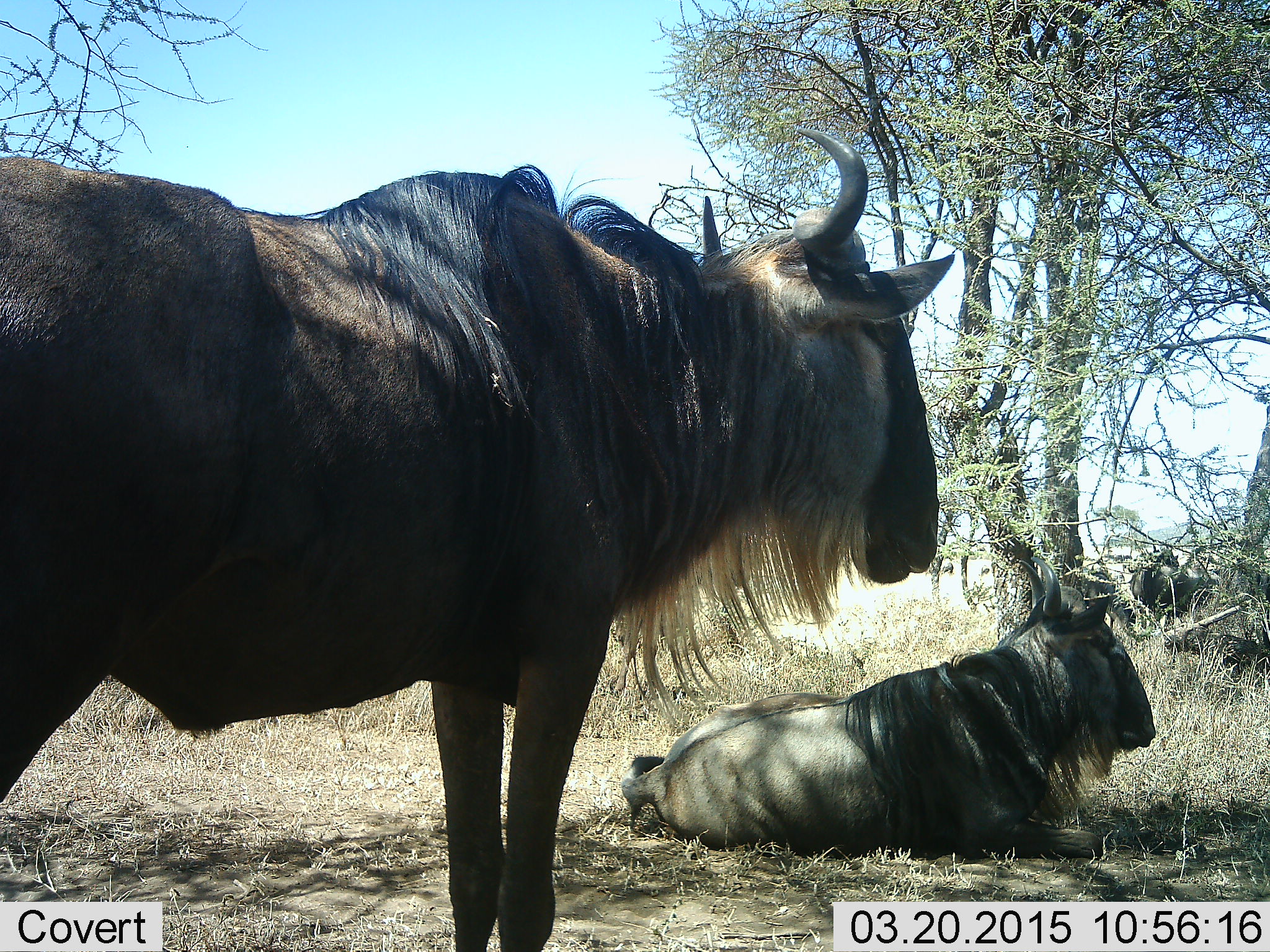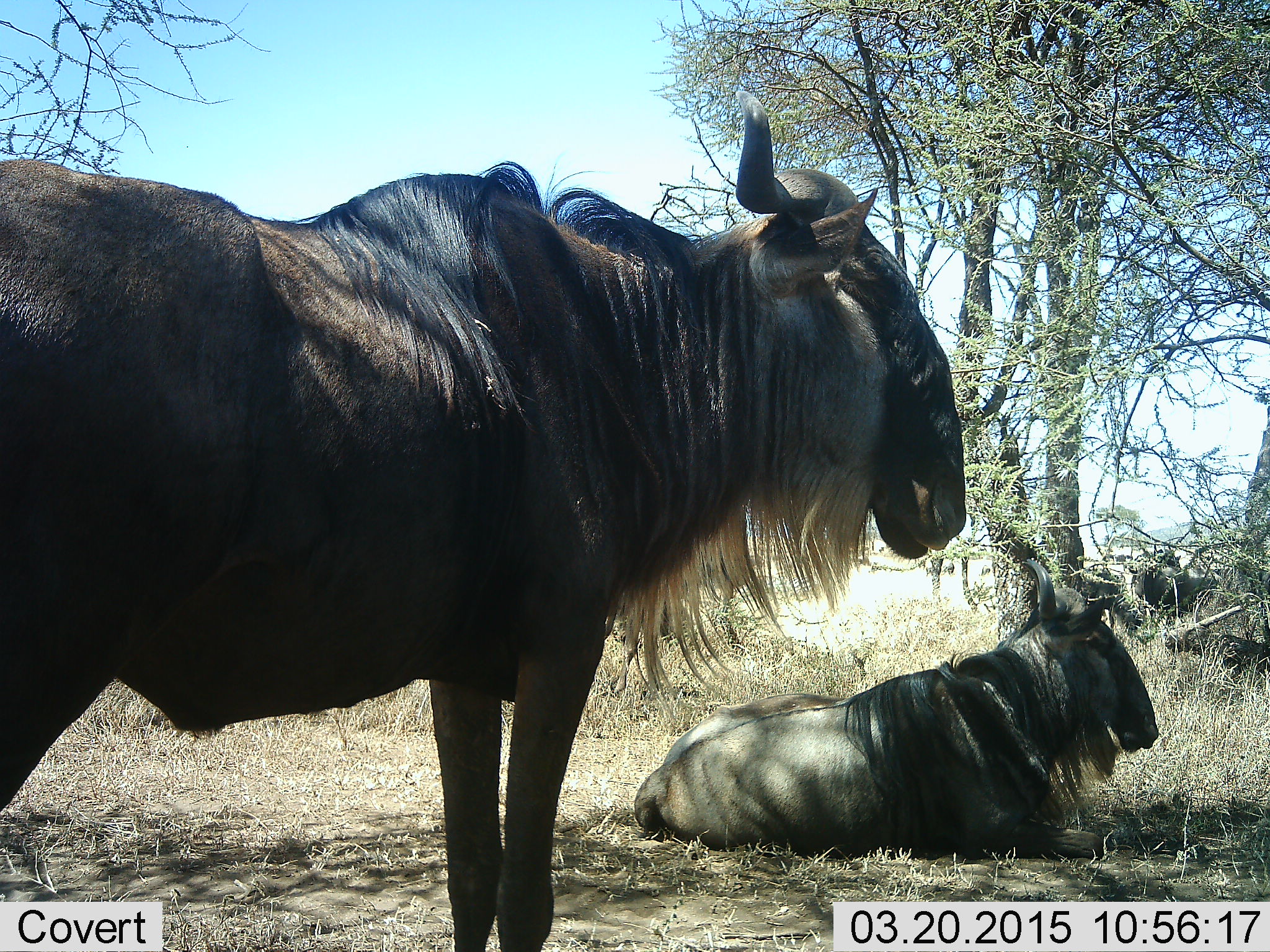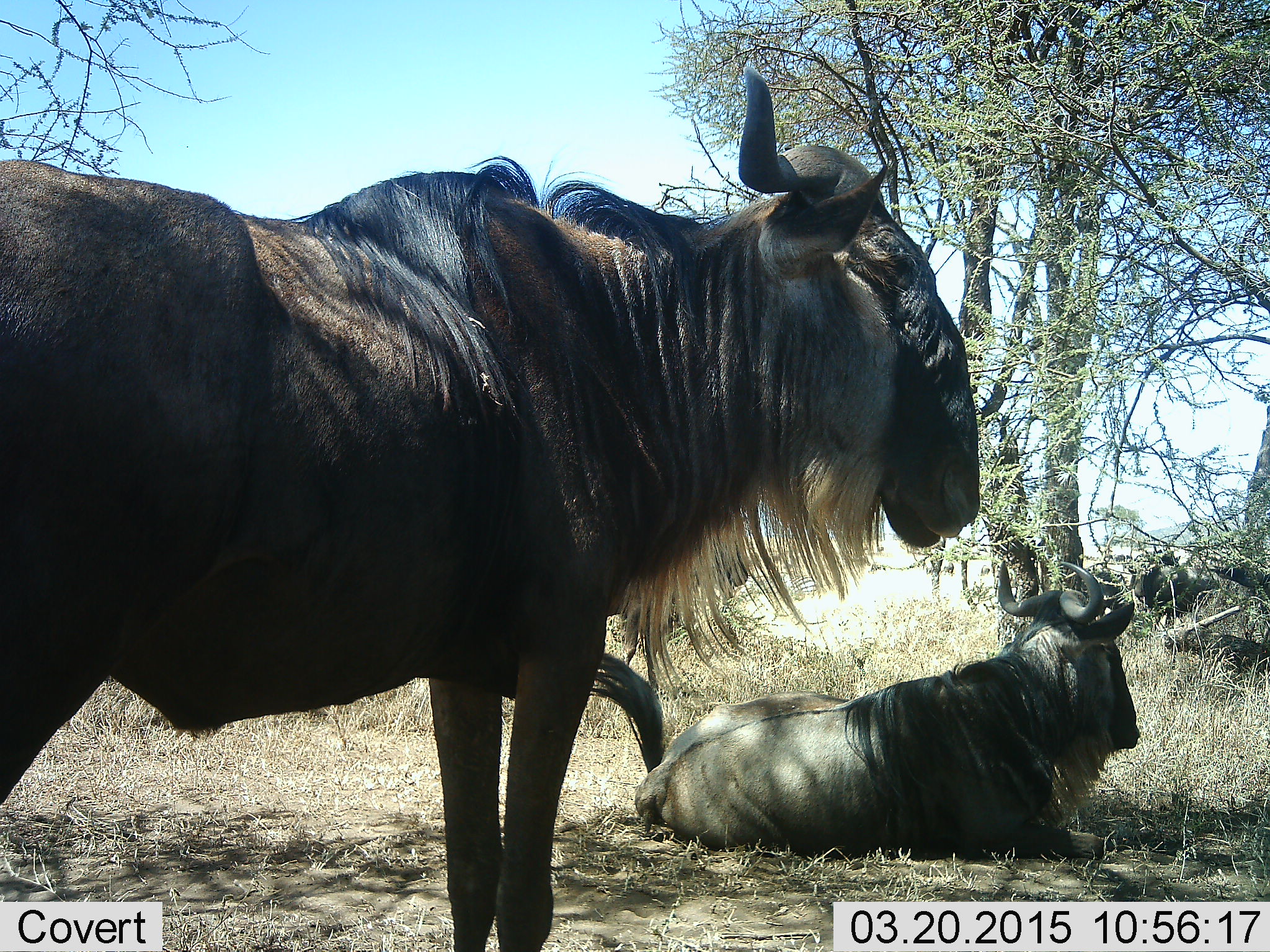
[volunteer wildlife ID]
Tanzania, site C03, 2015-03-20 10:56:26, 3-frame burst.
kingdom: Animalia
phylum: Chordata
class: Mammalia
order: Artiodactyla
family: Bovidae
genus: Connochaetes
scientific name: Connochaetes taurinus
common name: blue wildebeest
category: wildebeest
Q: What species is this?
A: Wildebeest (blue wildebeest) (Connochaetes taurinus).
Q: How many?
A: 2.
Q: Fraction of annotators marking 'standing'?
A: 90%.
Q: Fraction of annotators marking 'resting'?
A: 100%.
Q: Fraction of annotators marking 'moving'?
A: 0%.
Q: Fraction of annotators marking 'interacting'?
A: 0%.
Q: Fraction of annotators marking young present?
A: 0%.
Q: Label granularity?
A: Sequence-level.